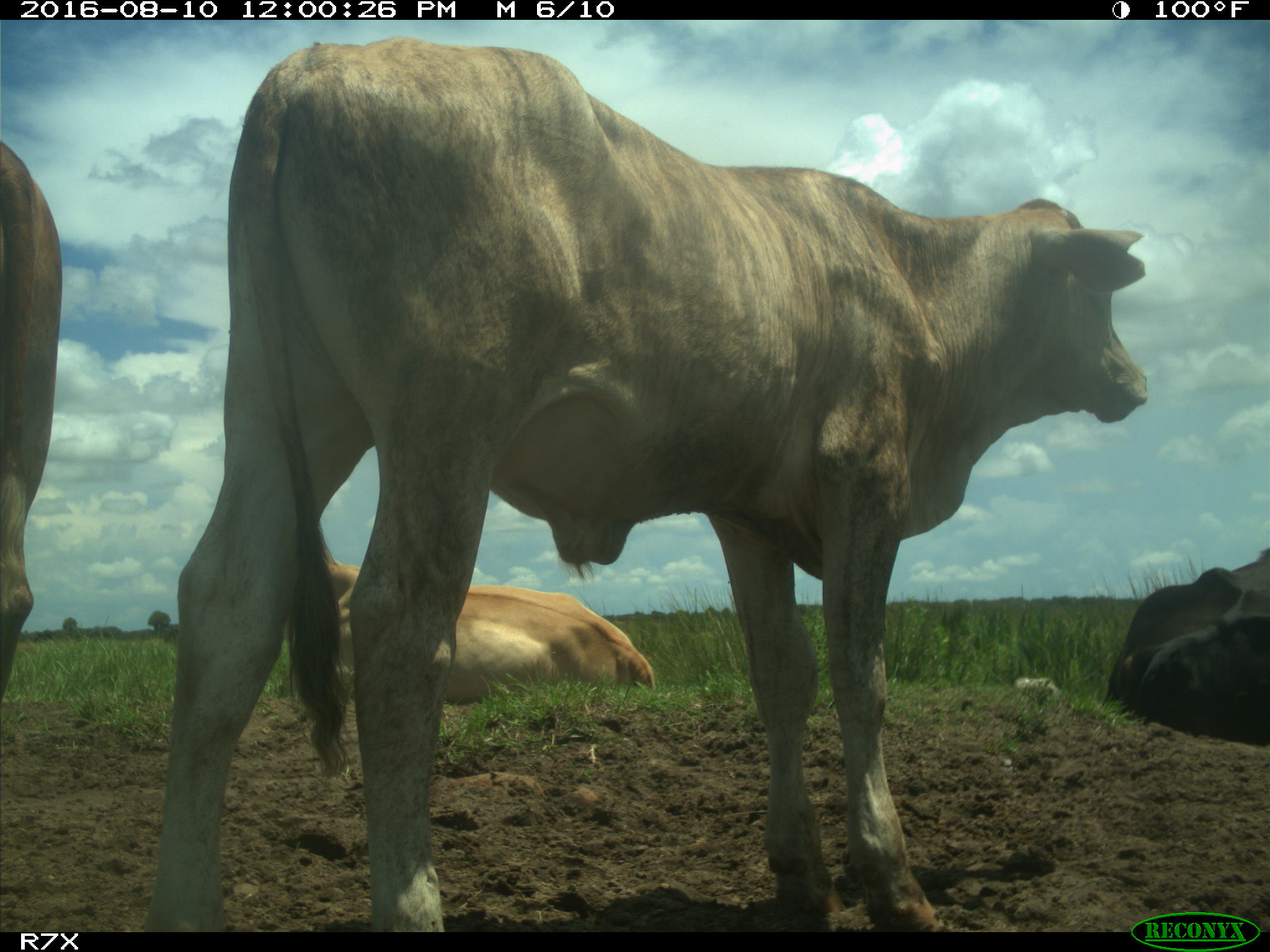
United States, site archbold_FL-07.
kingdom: Animalia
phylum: Chordata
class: Mammalia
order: Artiodactyla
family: Bovidae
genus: Bos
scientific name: Bos taurus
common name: domestic cow